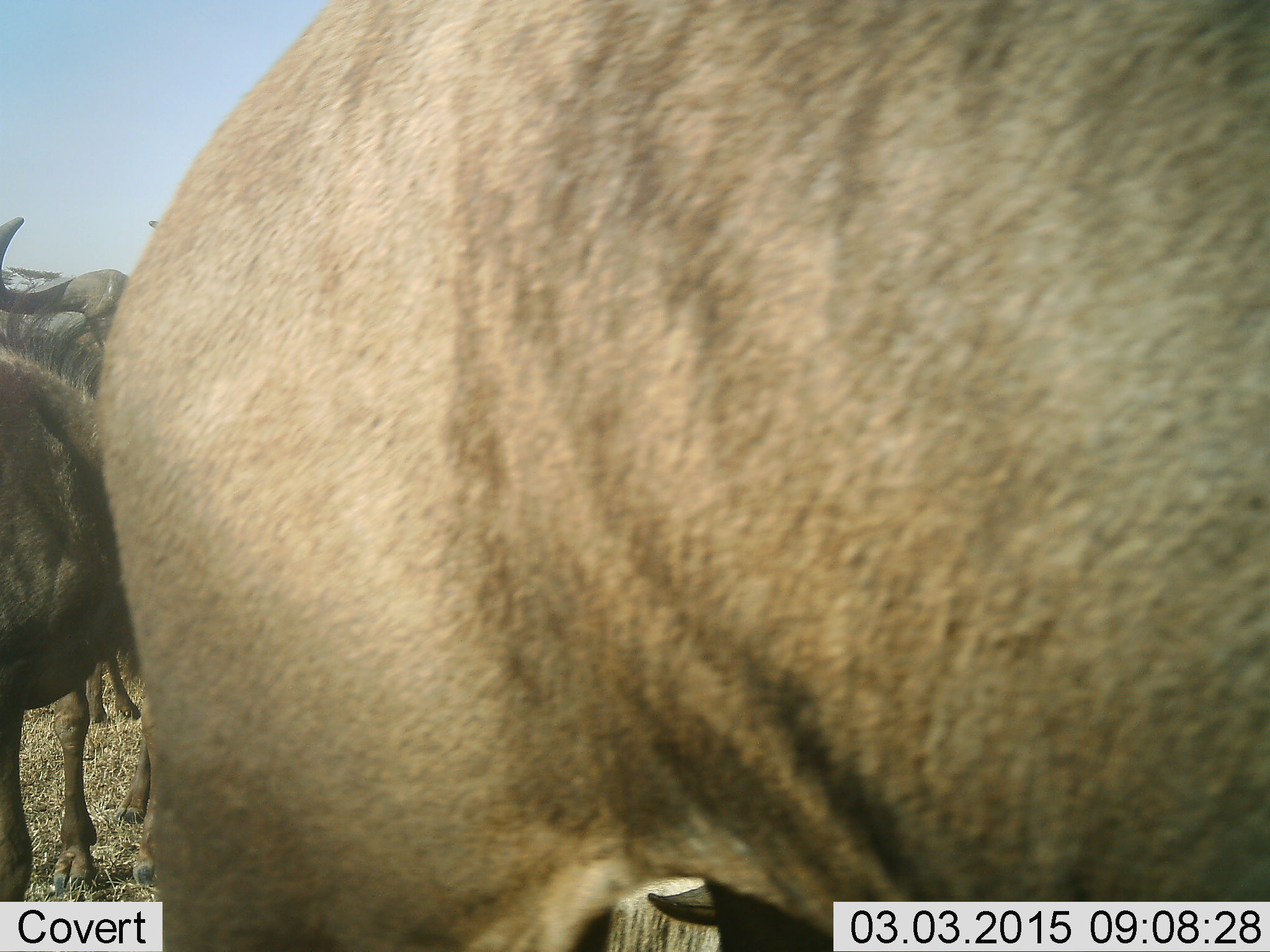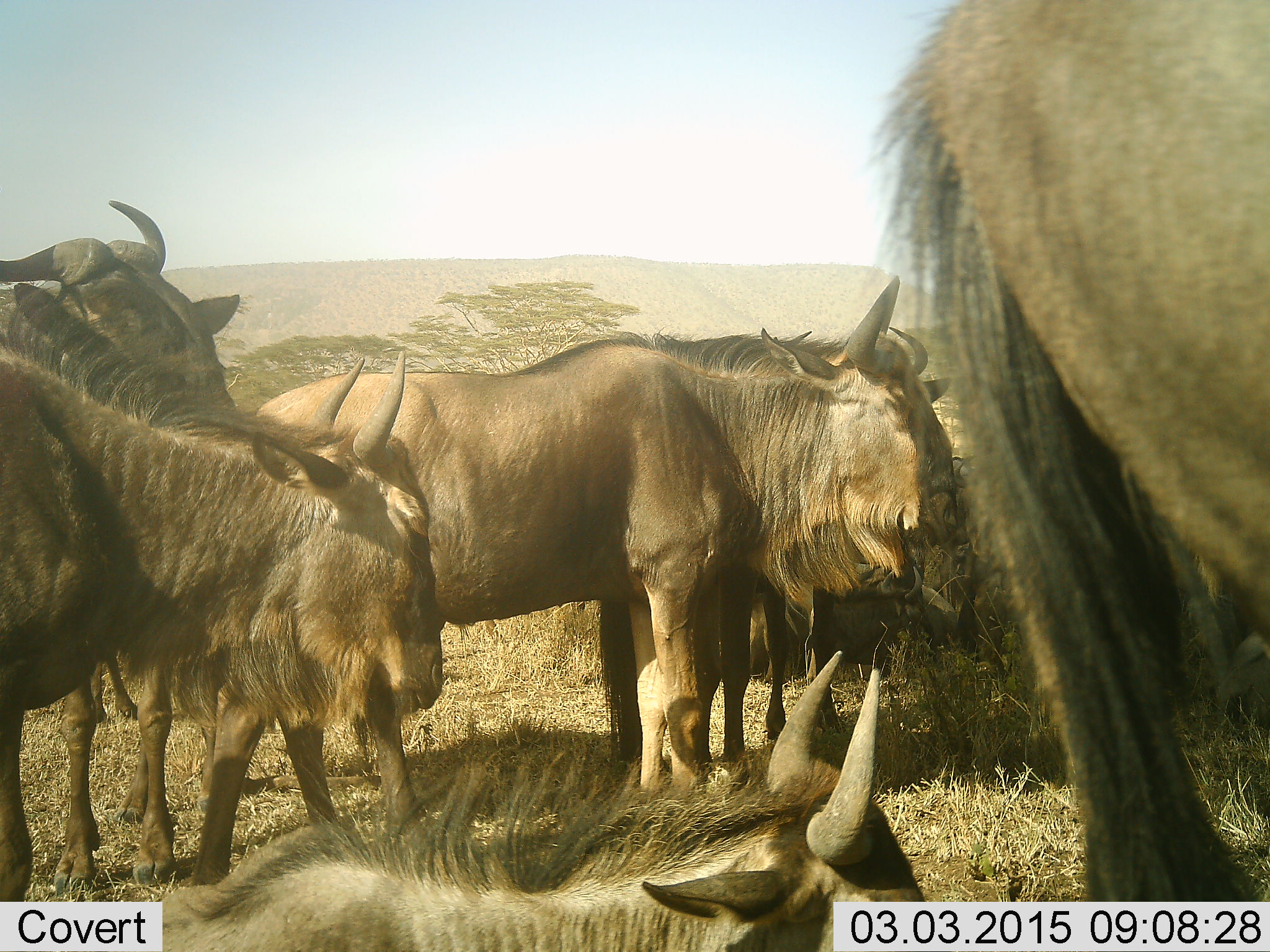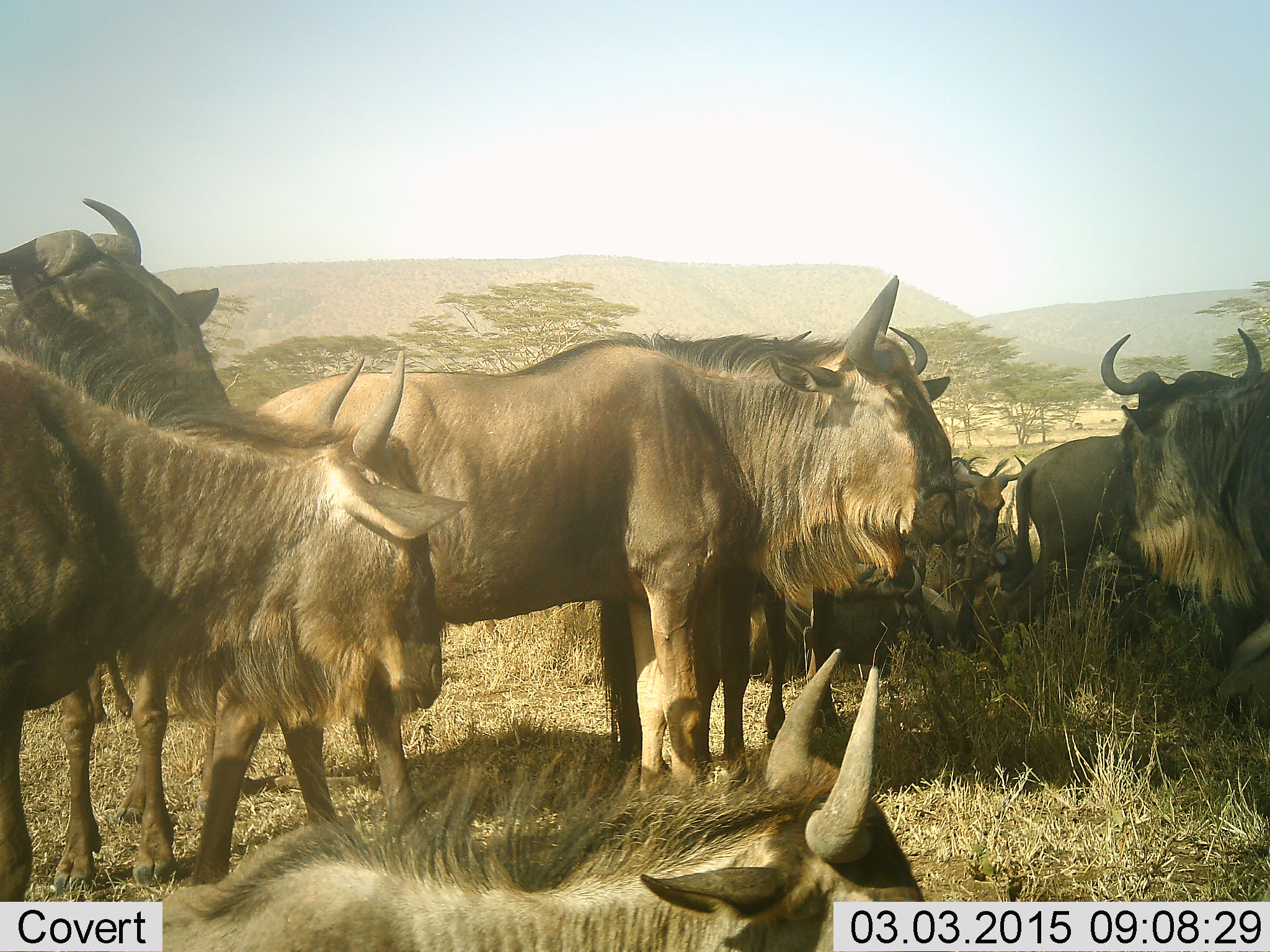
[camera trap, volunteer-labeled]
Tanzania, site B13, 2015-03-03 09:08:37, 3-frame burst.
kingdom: Animalia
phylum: Chordata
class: Mammalia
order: Artiodactyla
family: Bovidae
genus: Connochaetes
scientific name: Connochaetes taurinus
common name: blue wildebeest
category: wildebeest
Wildebeest (blue wildebeest) (Connochaetes taurinus), count 7. Behavior (volunteer vote fractions): standing 80%, resting 70%, moving 10%, interacting 0%. Young present (vote fraction): 10%. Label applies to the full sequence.